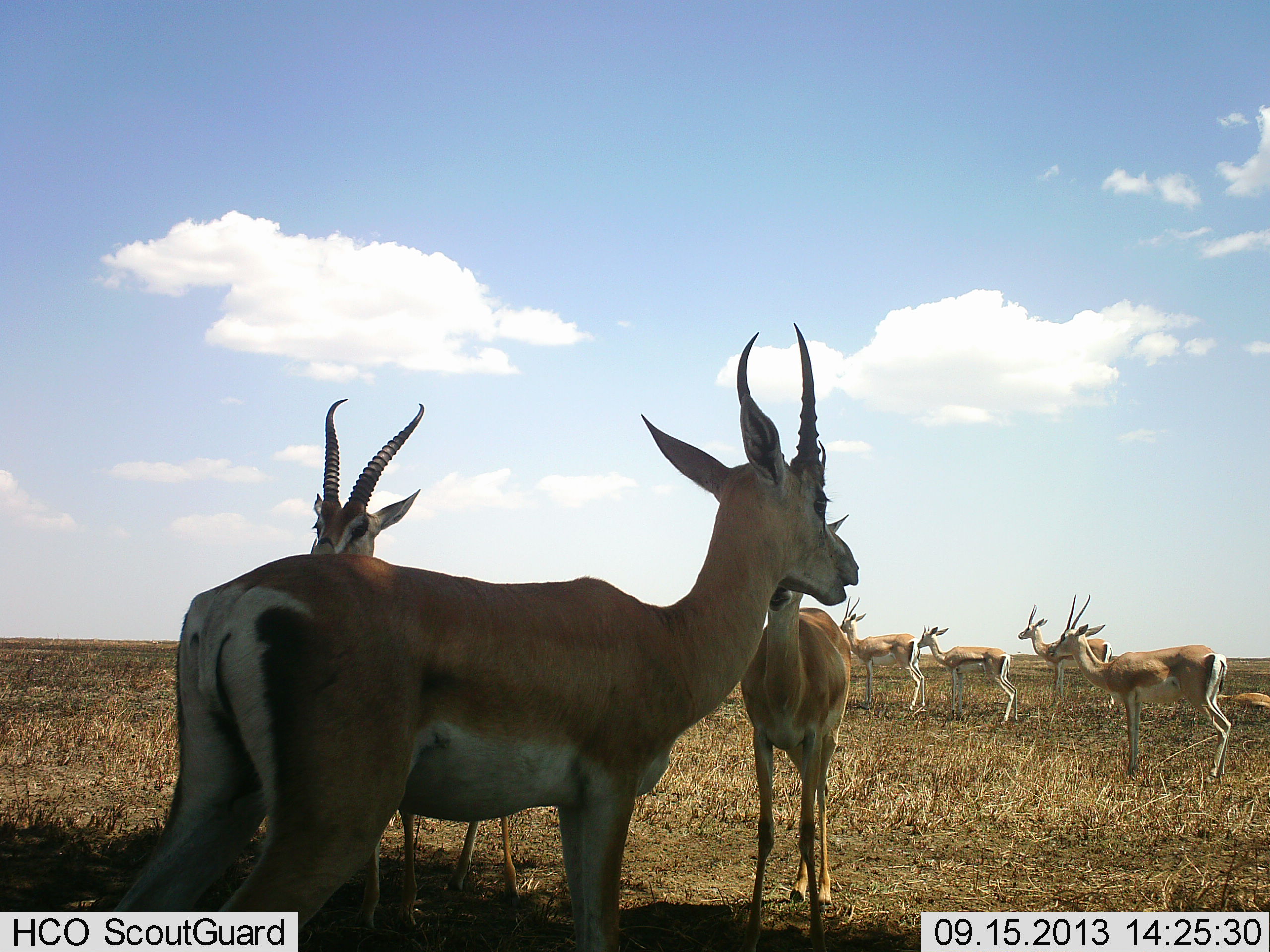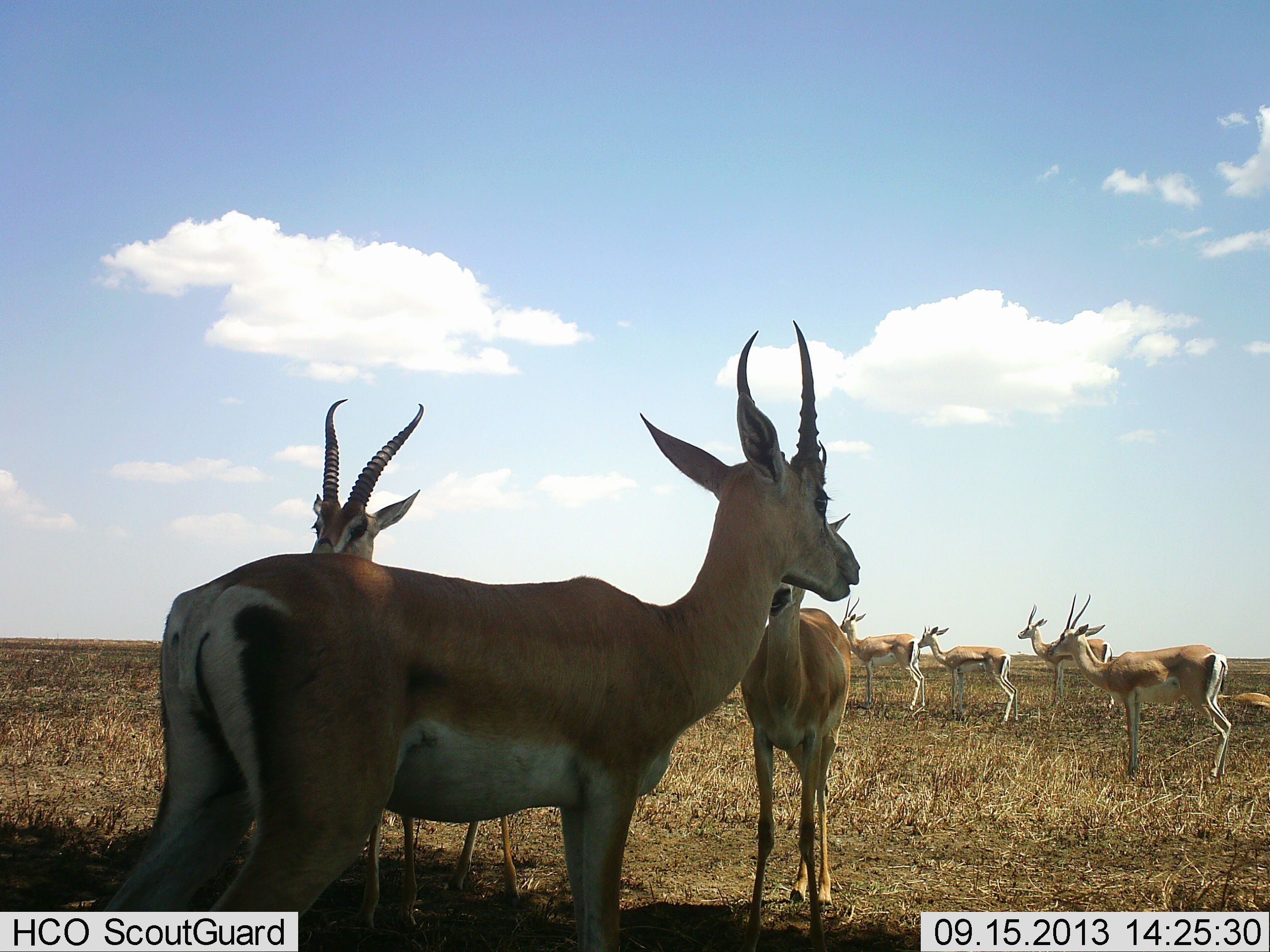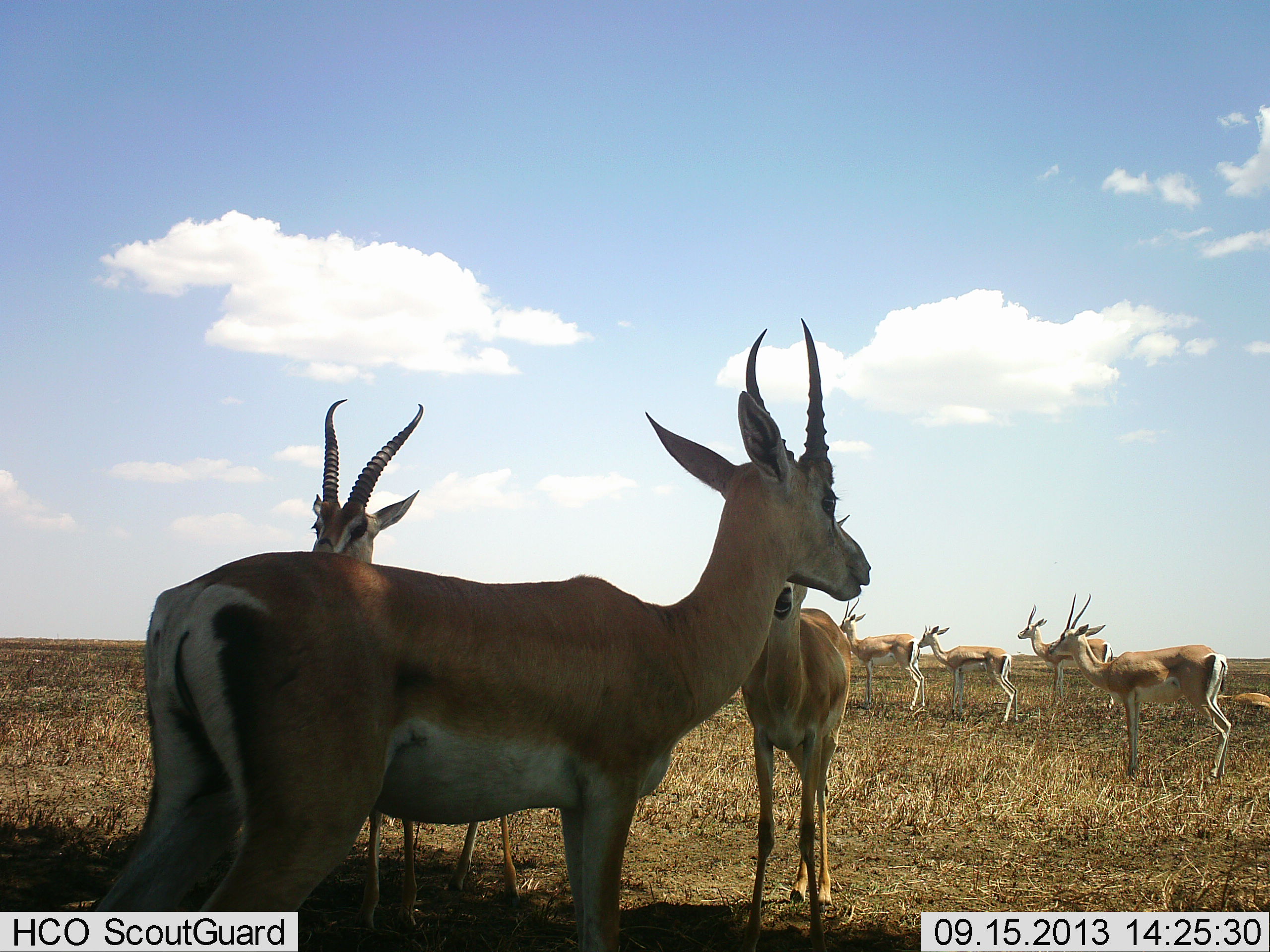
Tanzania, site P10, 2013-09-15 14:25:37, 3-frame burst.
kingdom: Animalia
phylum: Chordata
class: Mammalia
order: Artiodactyla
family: Bovidae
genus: Nanger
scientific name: Nanger granti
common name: grant's gazelle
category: gazellegrants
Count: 7.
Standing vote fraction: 100%.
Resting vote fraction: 0%.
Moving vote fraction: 0%.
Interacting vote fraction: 0%.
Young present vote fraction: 10%.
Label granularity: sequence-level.